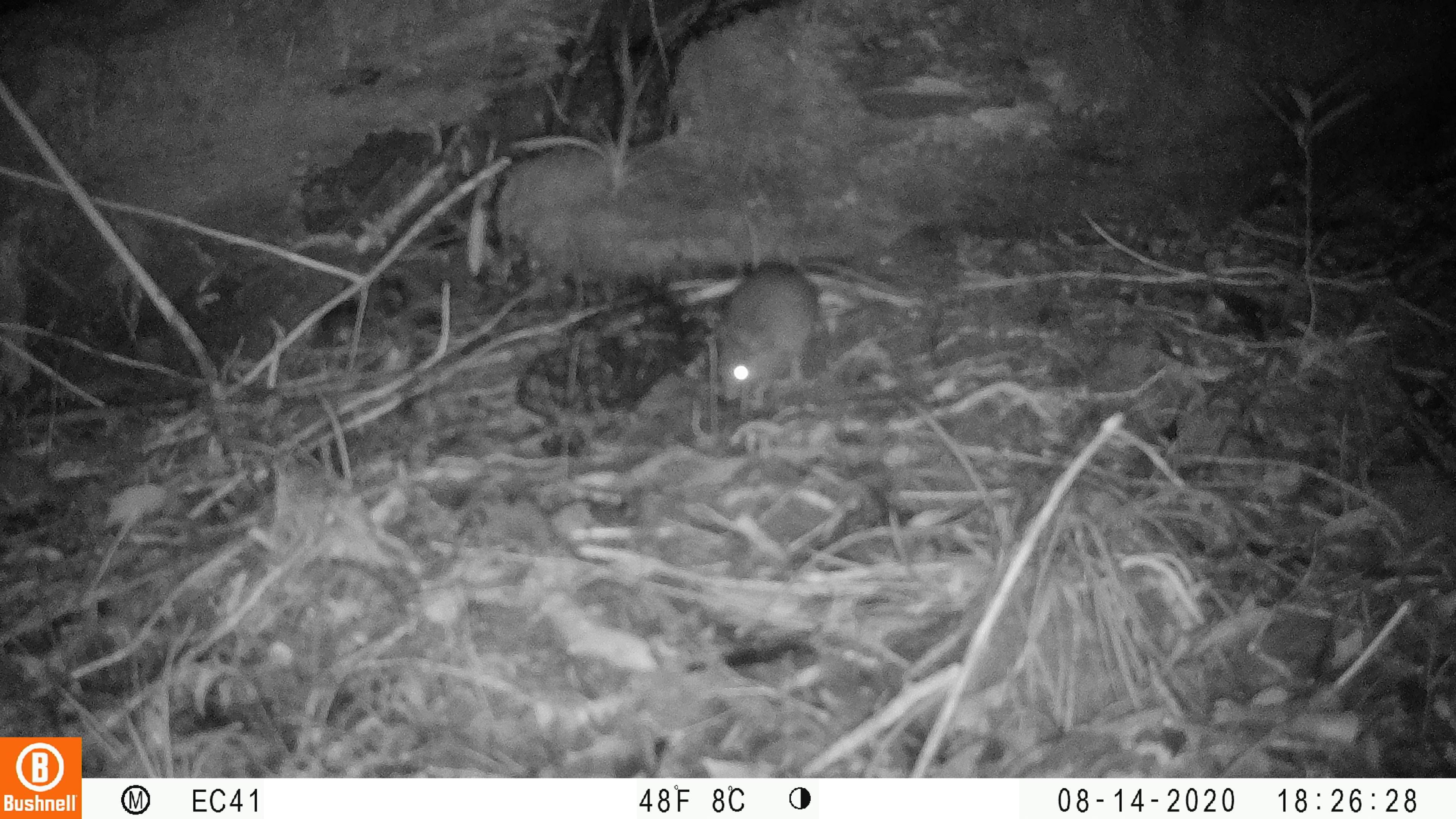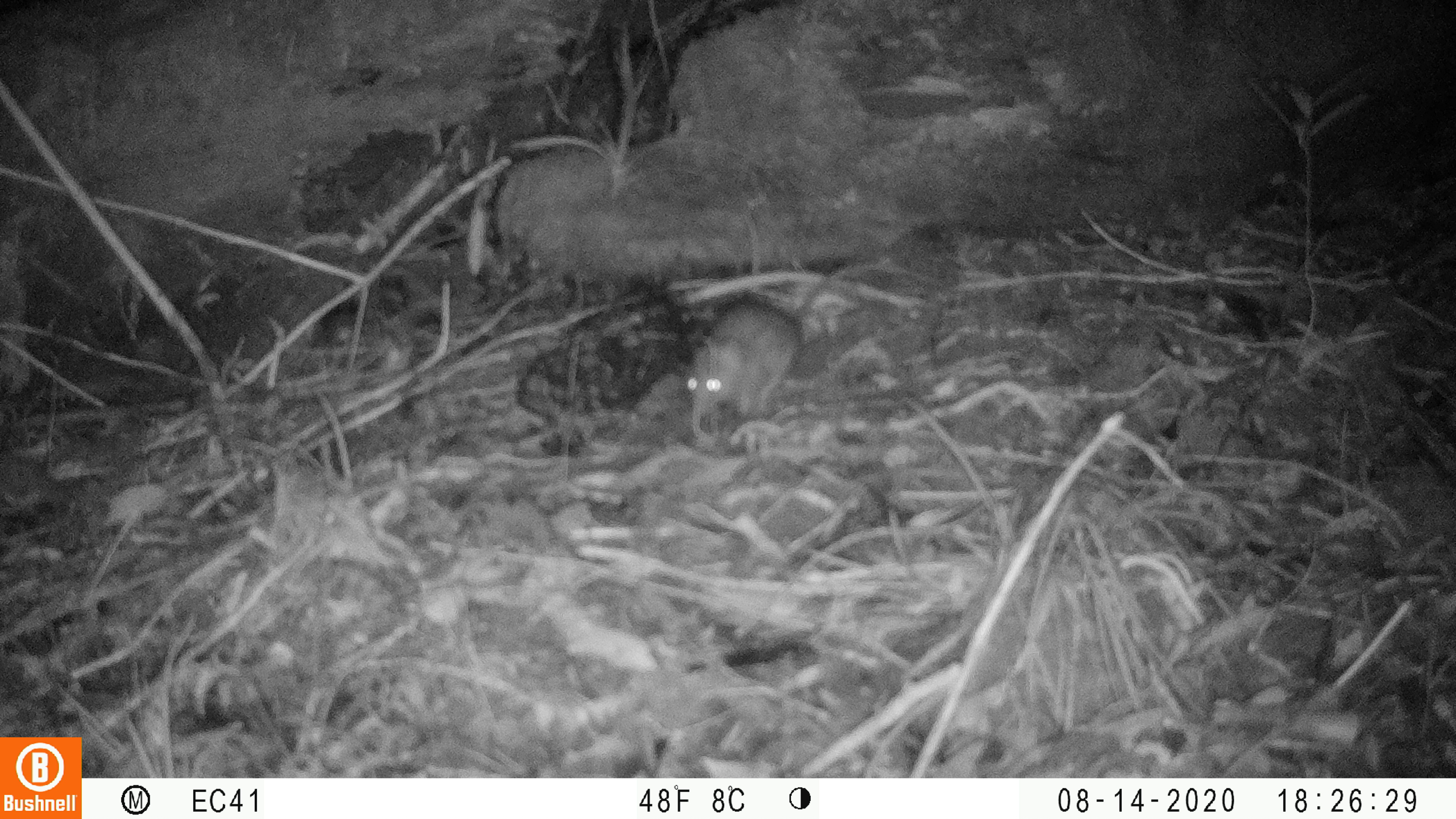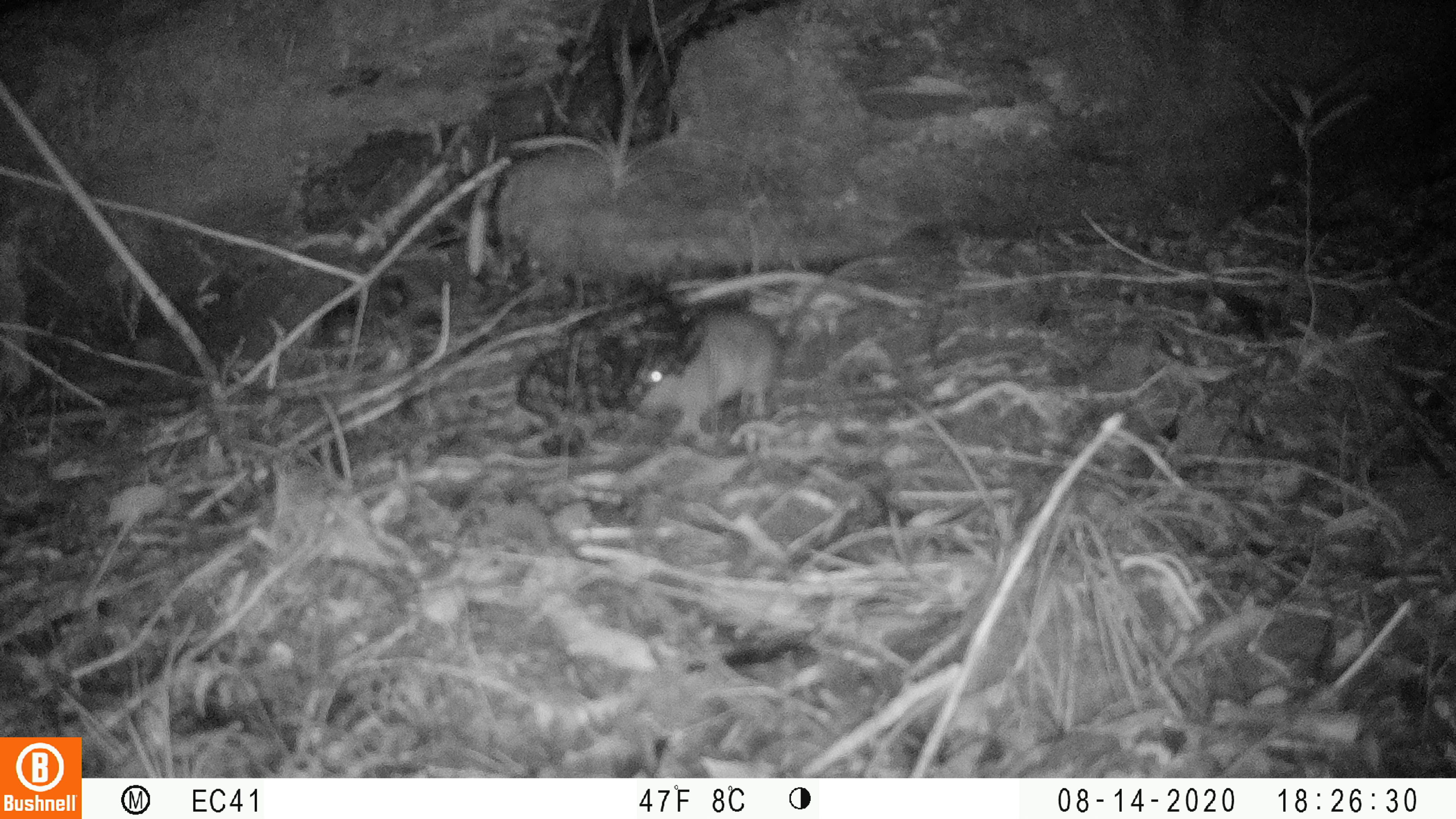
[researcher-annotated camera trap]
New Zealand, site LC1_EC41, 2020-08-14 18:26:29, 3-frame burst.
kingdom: Animalia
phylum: Chordata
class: Mammalia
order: Rodentia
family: Muridae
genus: Rattus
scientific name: Rattus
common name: rat